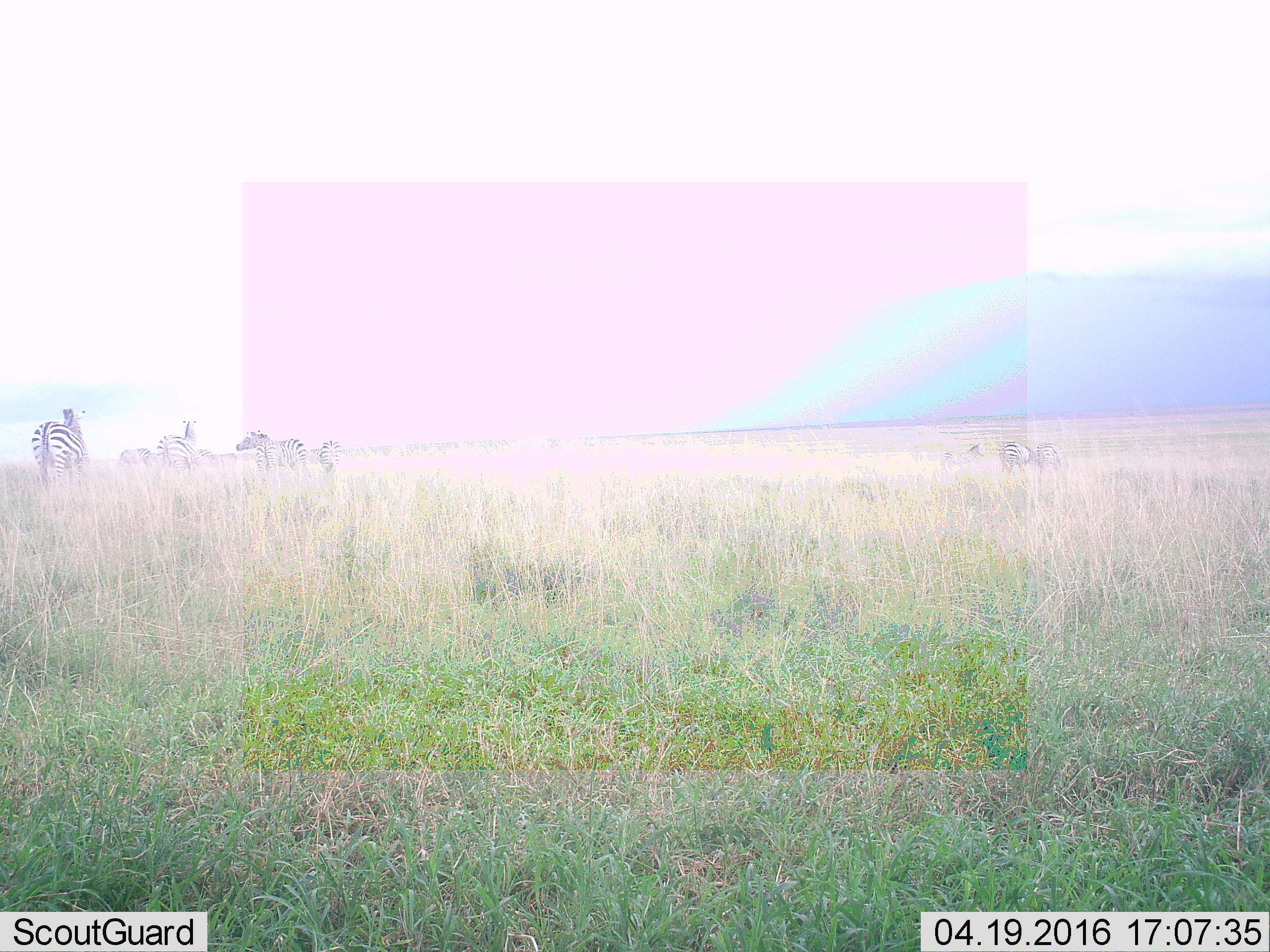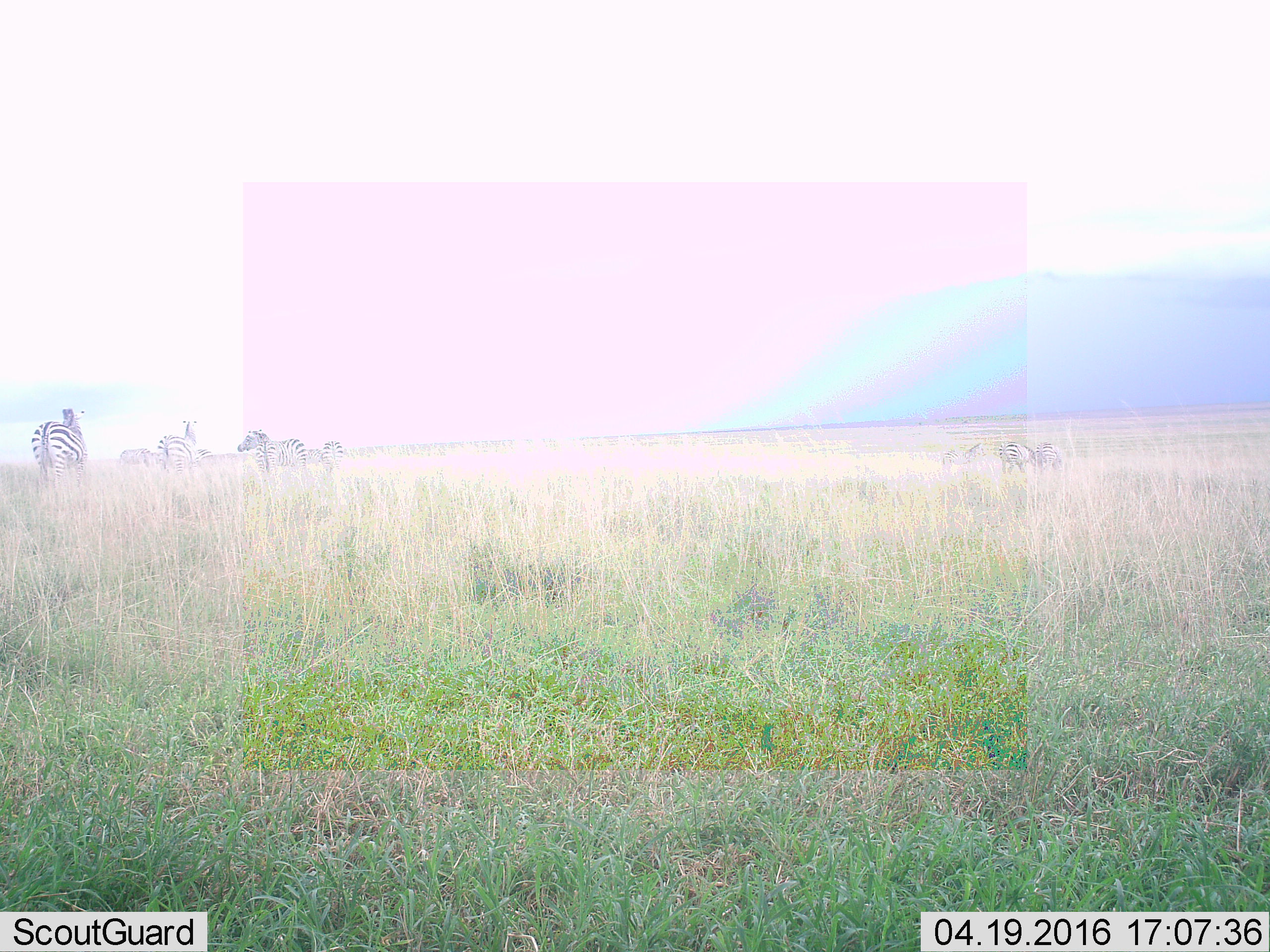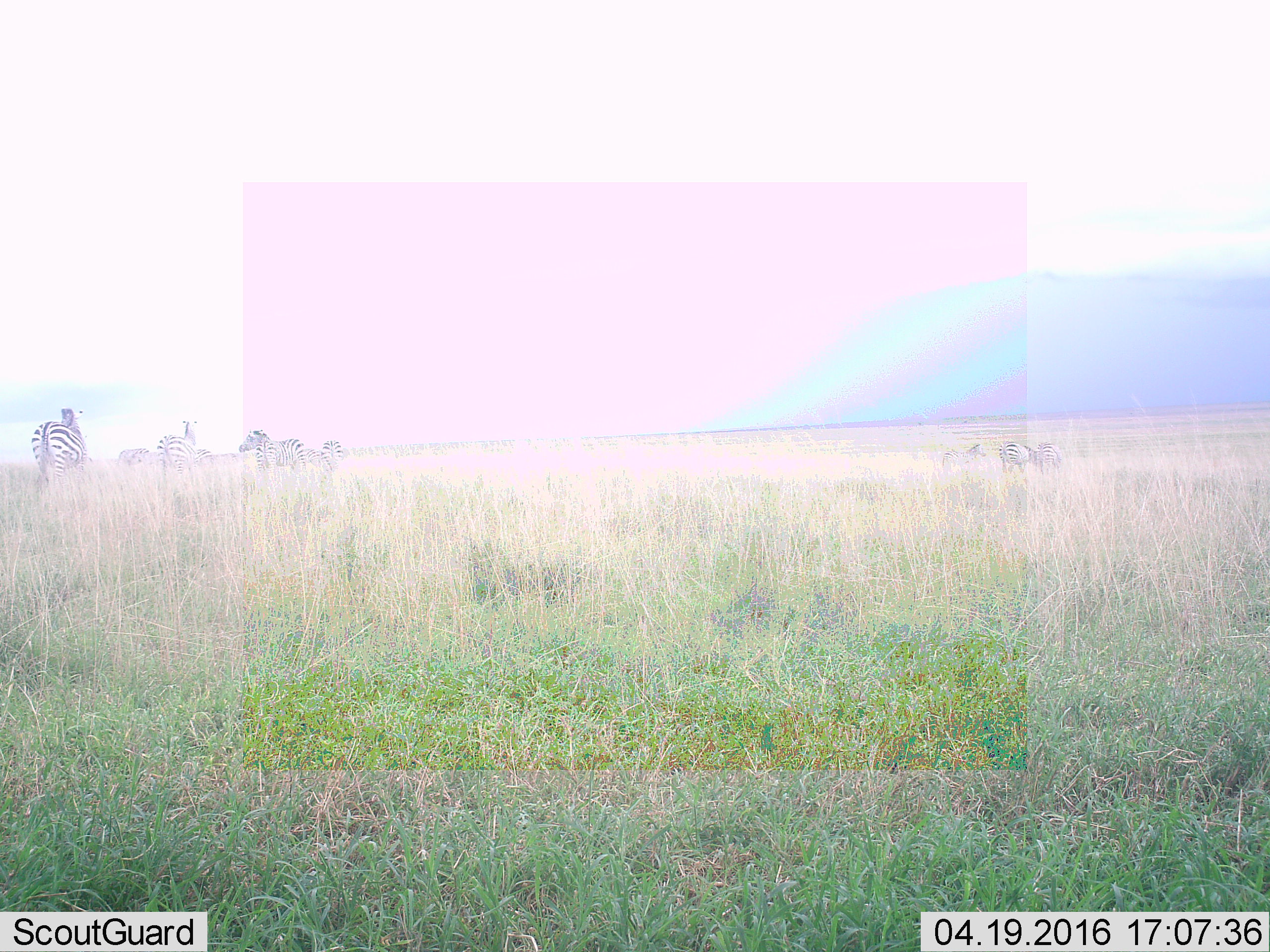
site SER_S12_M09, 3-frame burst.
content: unidentified animal